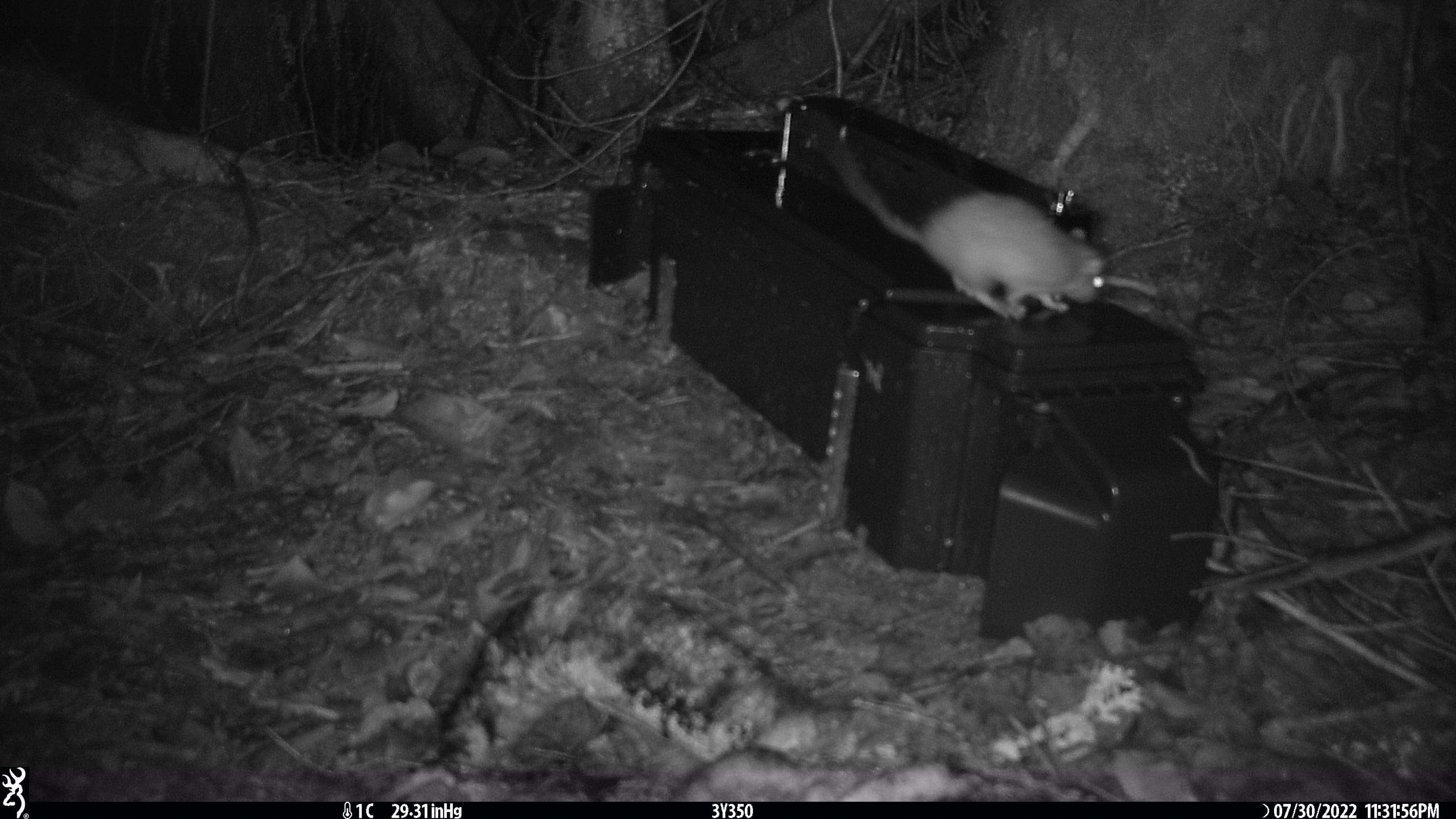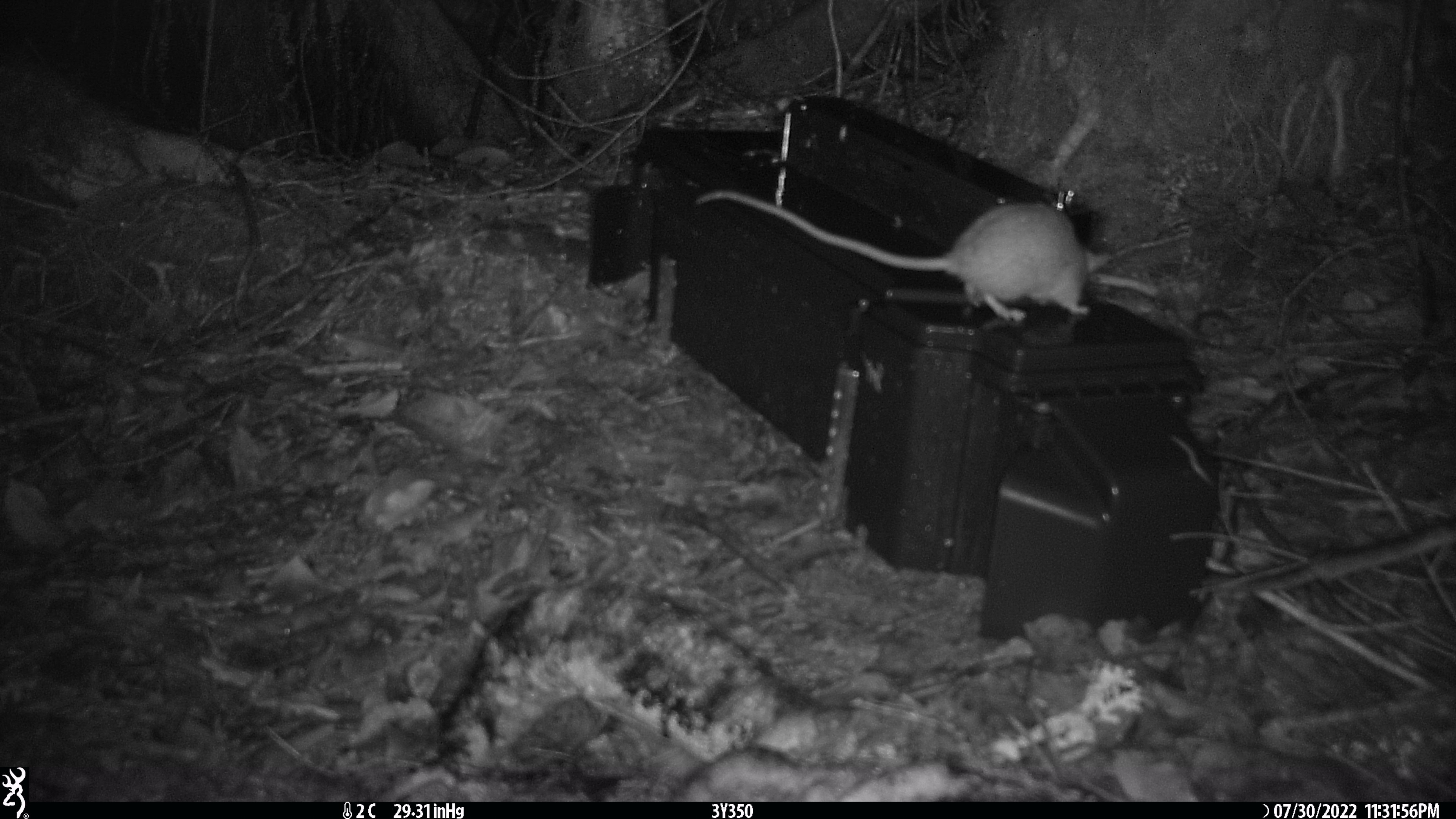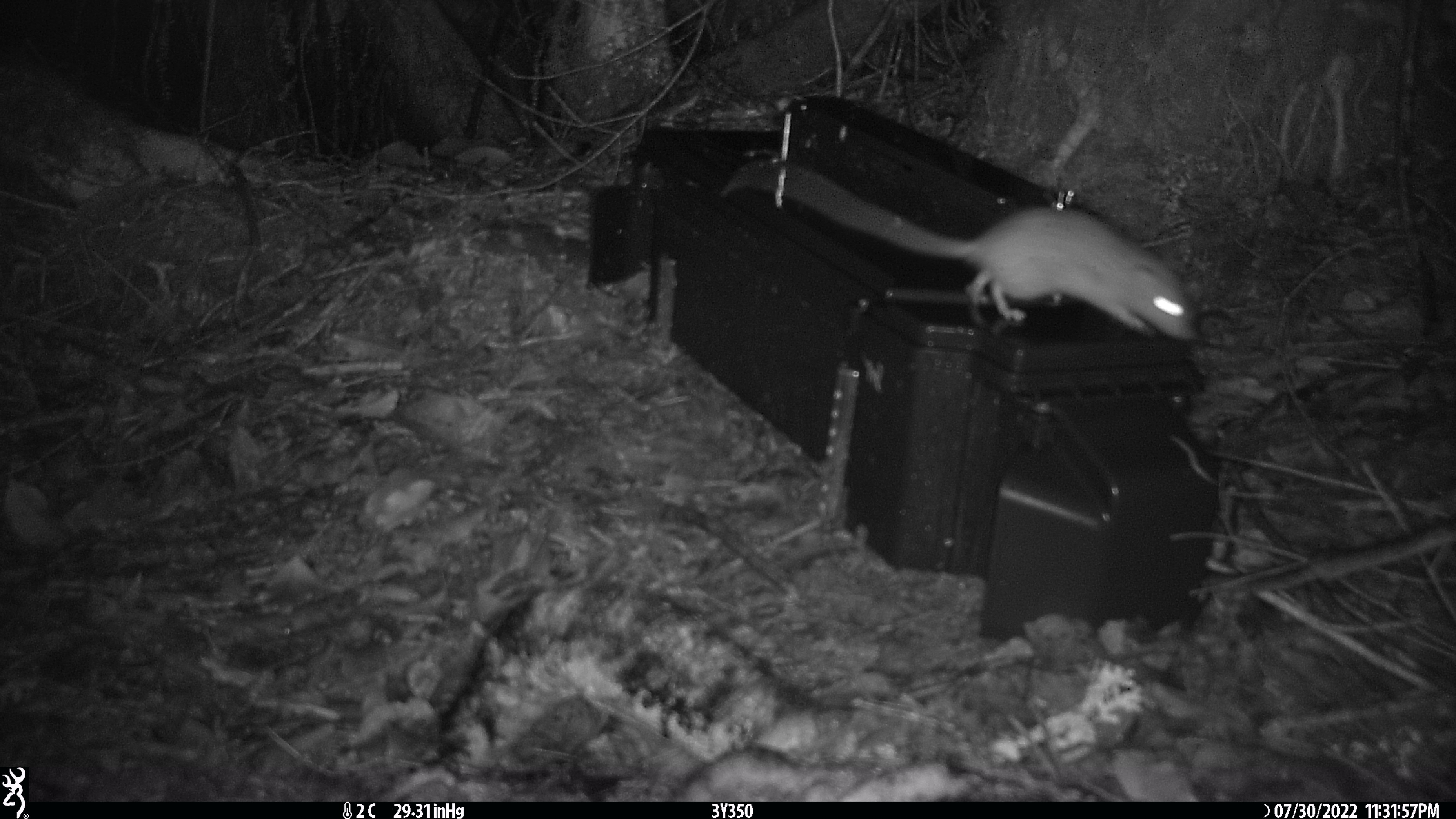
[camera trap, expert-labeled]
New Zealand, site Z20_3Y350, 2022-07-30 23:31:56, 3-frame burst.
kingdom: Animalia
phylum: Chordata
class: Mammalia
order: Rodentia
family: Muridae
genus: Rattus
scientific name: Rattus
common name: rat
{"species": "rat (Rattus)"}